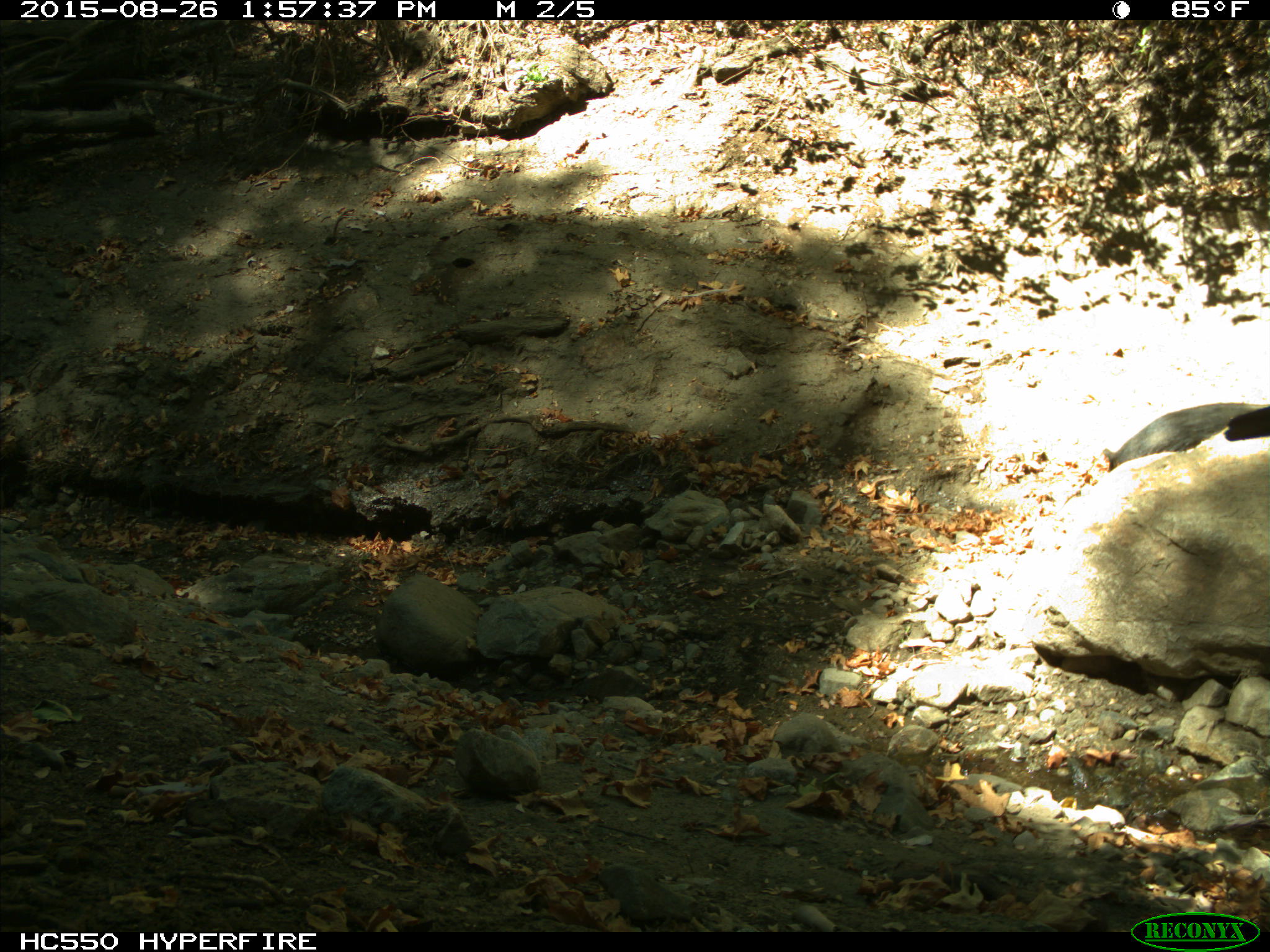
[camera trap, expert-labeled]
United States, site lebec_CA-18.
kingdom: Animalia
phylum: Chordata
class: Mammalia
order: Artiodactyla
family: Suidae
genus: Sus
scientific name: Sus scrofa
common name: wild boar